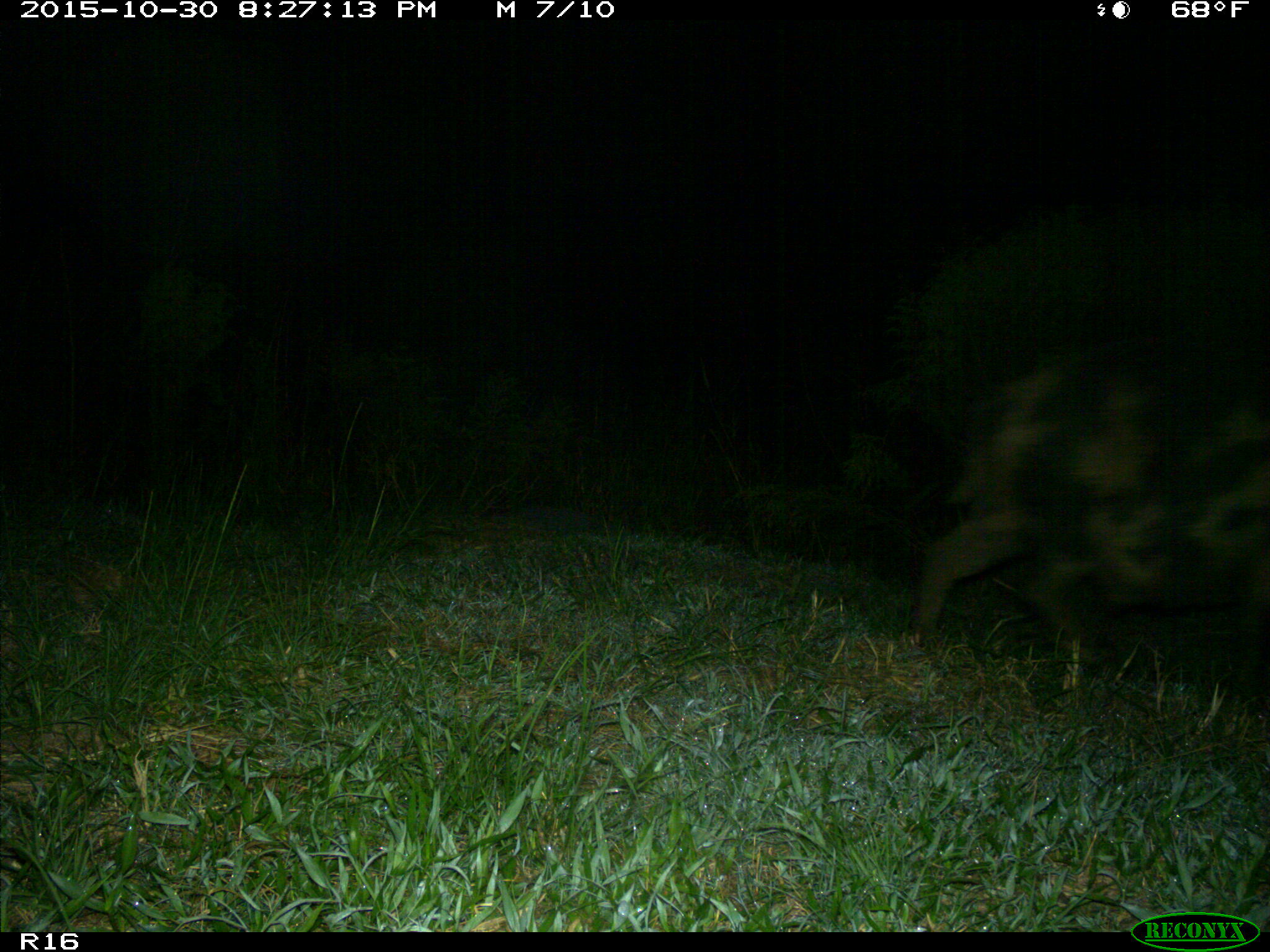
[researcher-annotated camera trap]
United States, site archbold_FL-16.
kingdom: Animalia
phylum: Chordata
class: Mammalia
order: Artiodactyla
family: Suidae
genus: Sus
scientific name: Sus scrofa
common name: wild boar